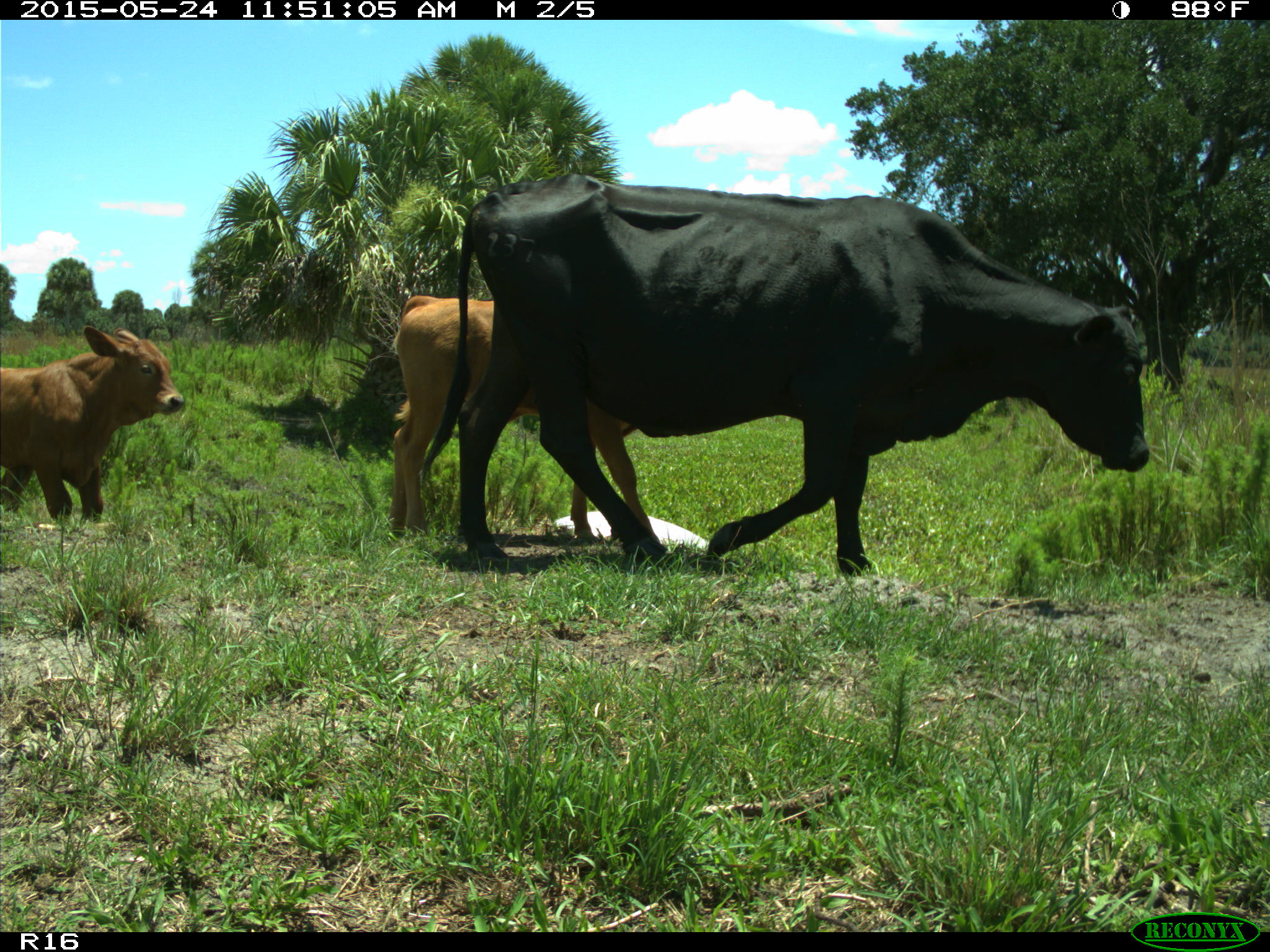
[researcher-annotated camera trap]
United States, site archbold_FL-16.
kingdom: Animalia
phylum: Chordata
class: Mammalia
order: Artiodactyla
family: Bovidae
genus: Bos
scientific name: Bos taurus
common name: domestic cow